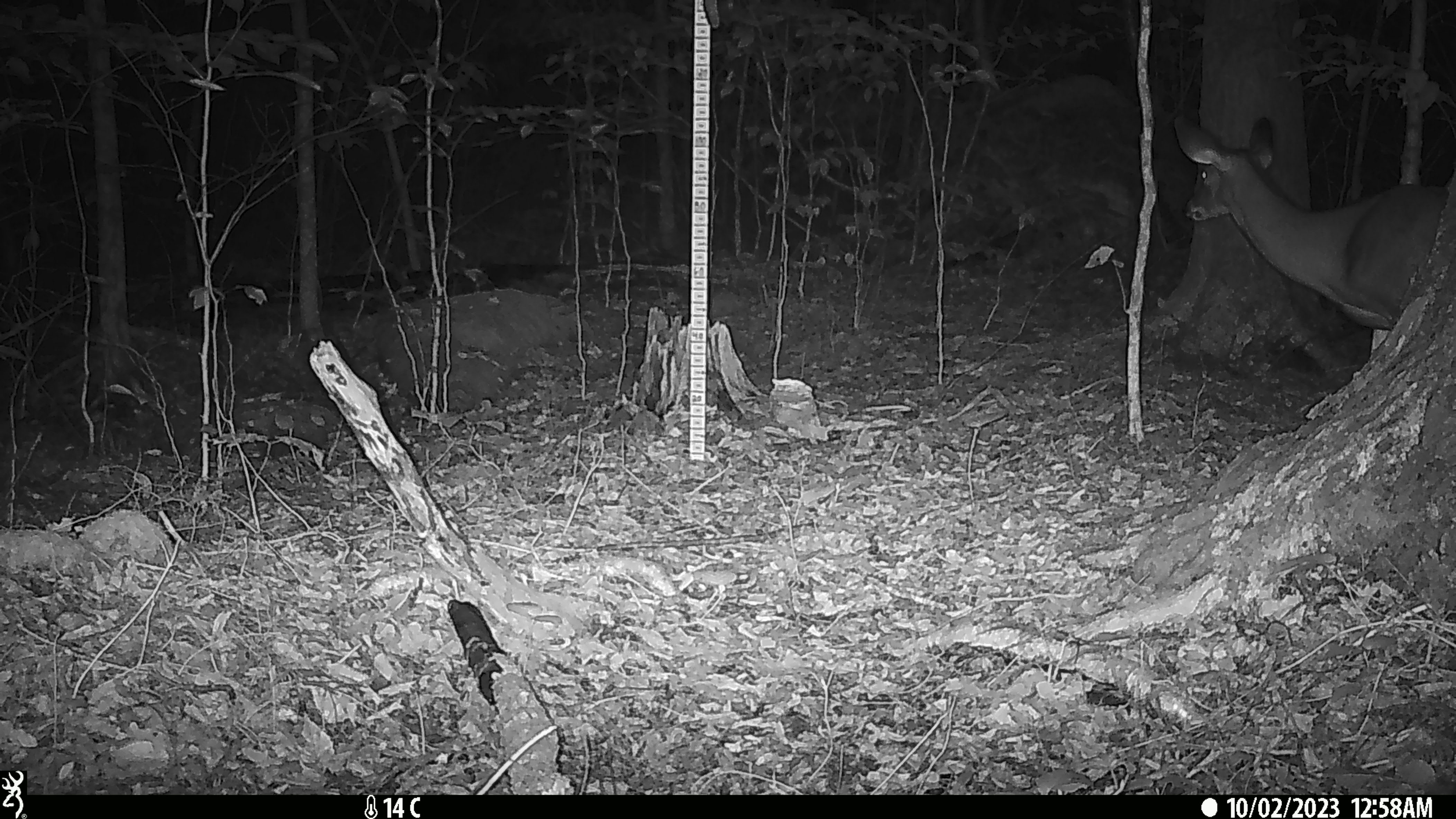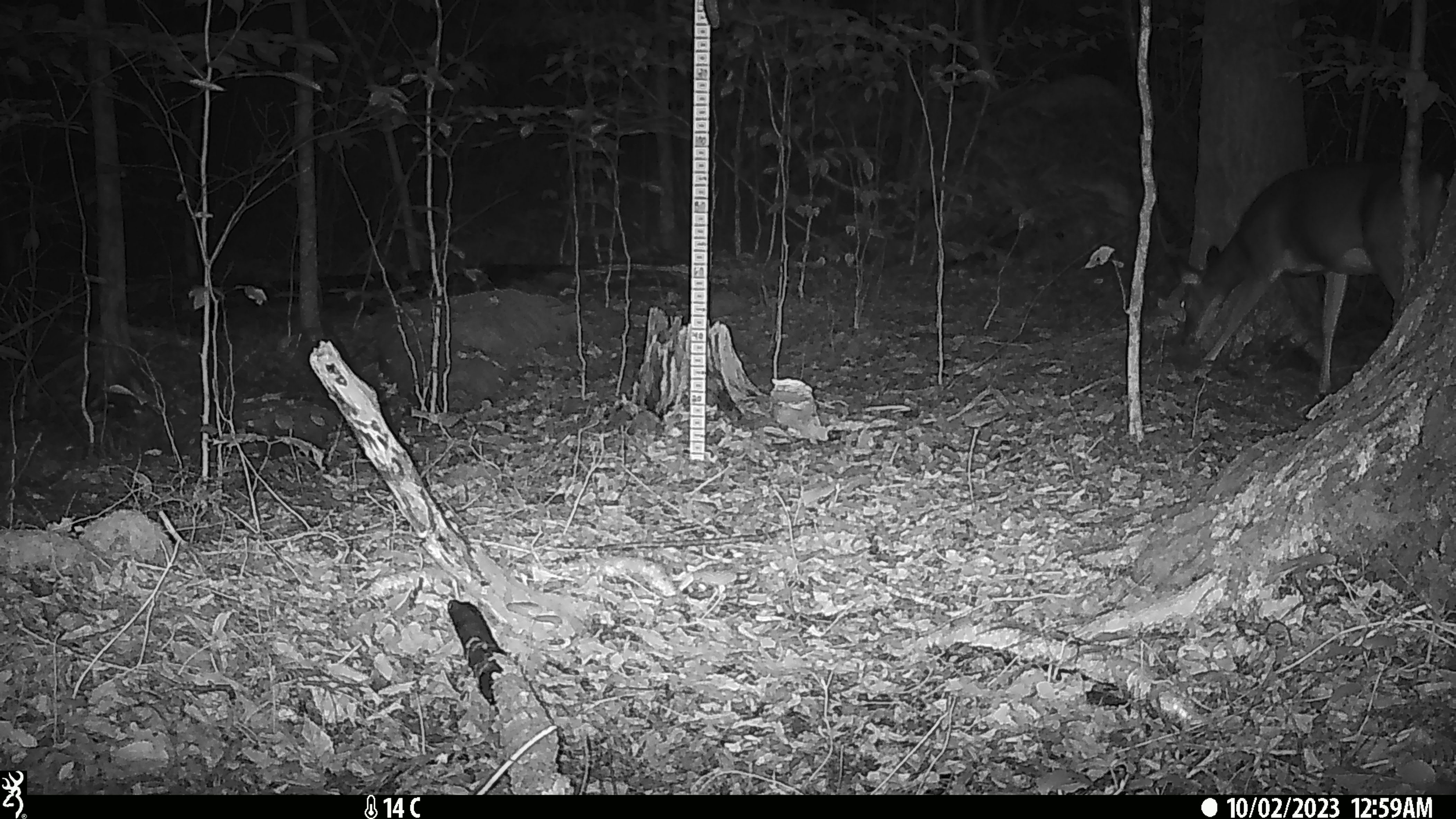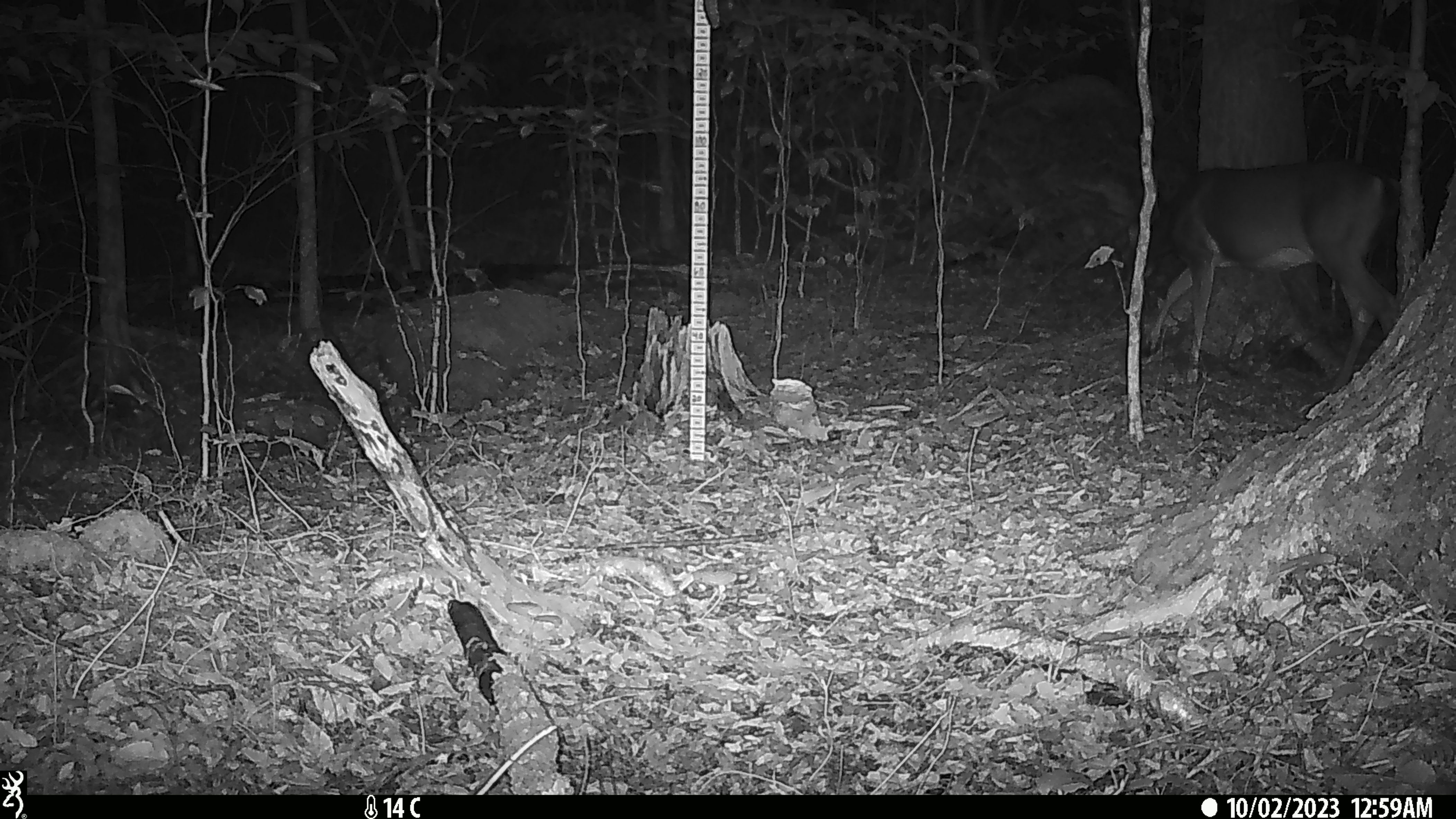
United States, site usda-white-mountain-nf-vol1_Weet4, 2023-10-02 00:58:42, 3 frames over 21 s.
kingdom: Animalia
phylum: Chordata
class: Mammalia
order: Artiodactyla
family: Cervidae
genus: Odocoileus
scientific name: Odocoileus virginianus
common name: white-tailed deer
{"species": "white-tailed deer (Odocoileus virginianus)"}